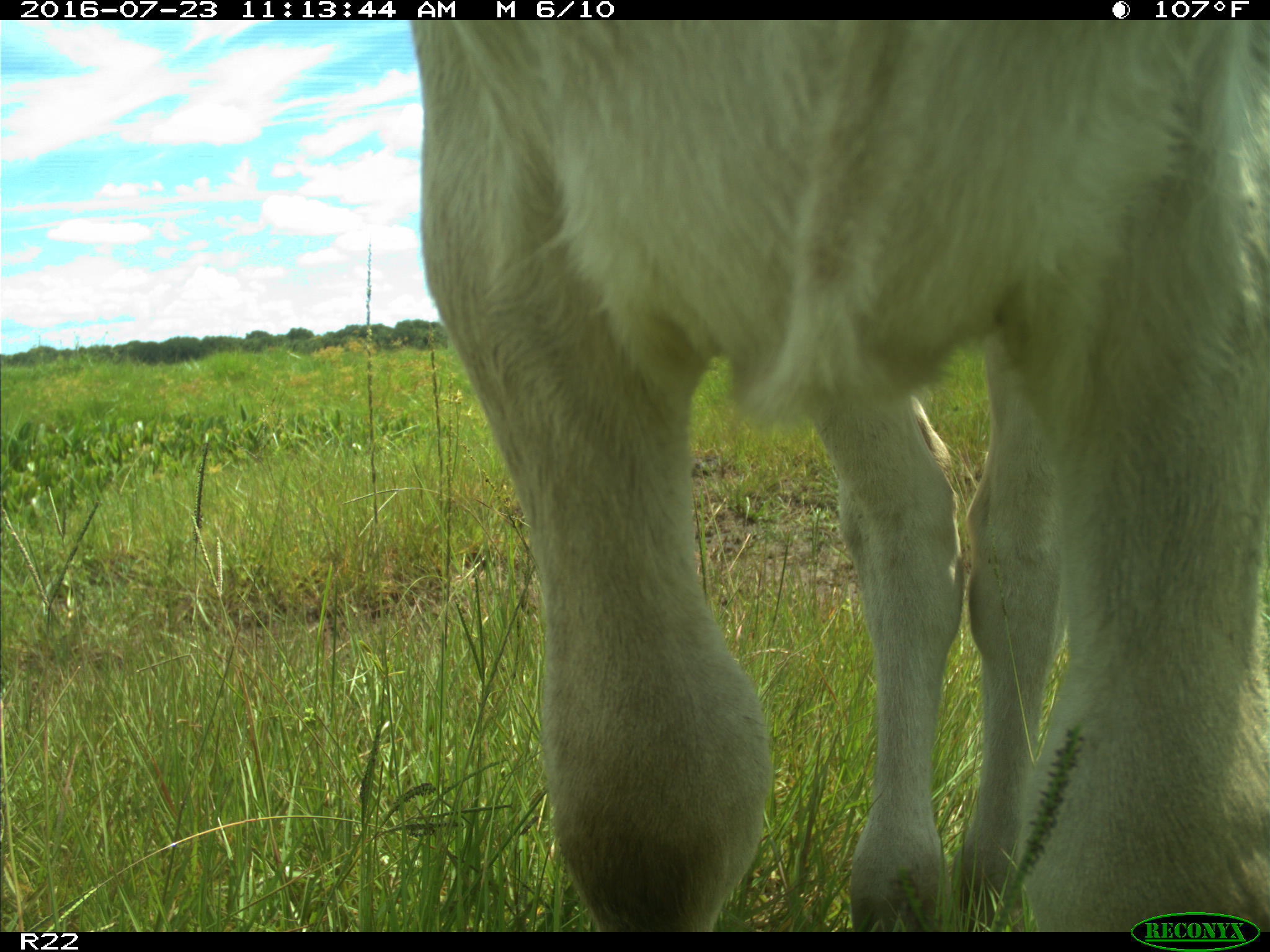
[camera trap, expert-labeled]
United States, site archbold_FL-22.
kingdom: Animalia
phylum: Chordata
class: Mammalia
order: Artiodactyla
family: Bovidae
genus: Bos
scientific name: Bos taurus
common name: domestic cow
Bos taurus (domestic cow).